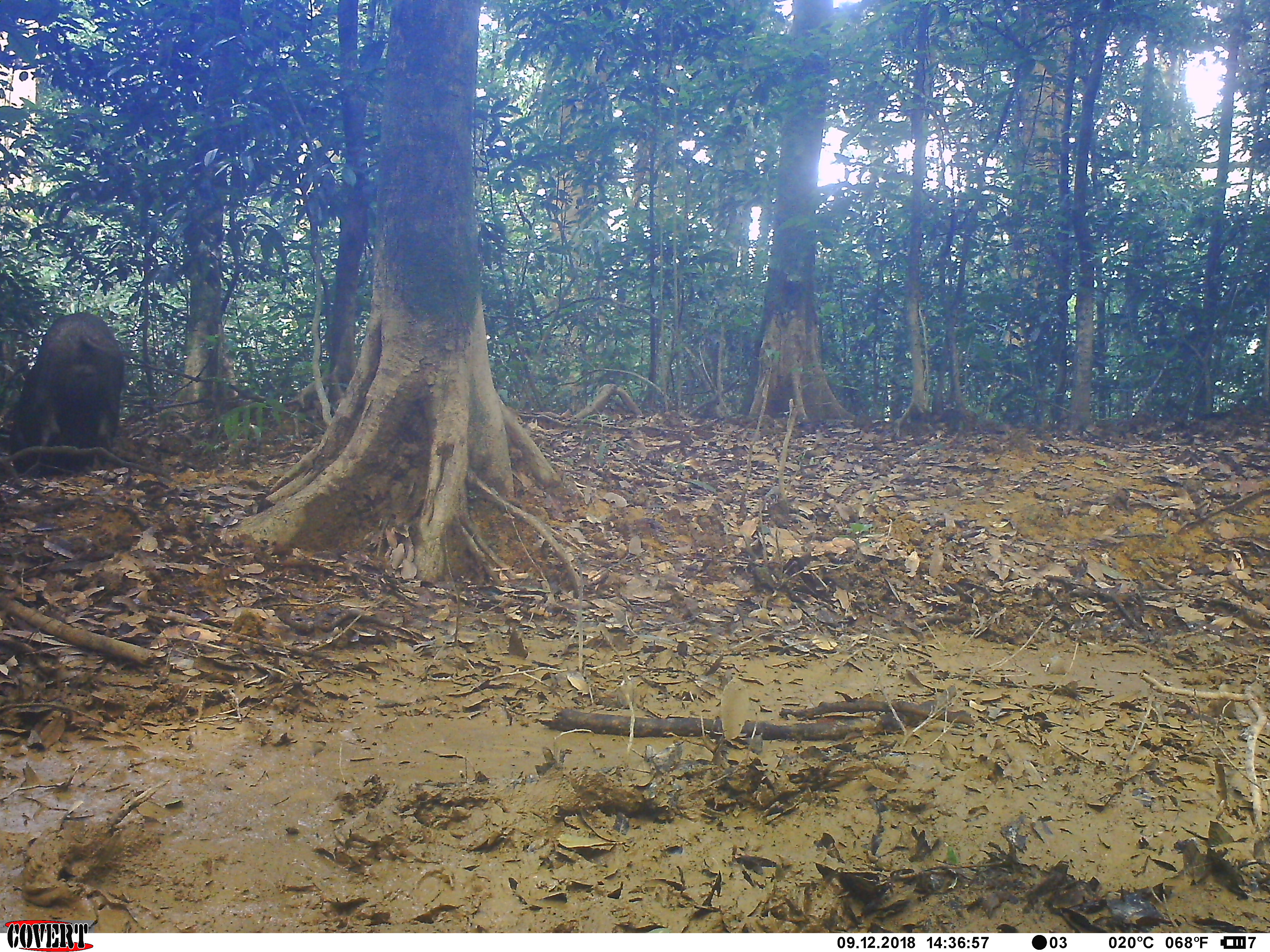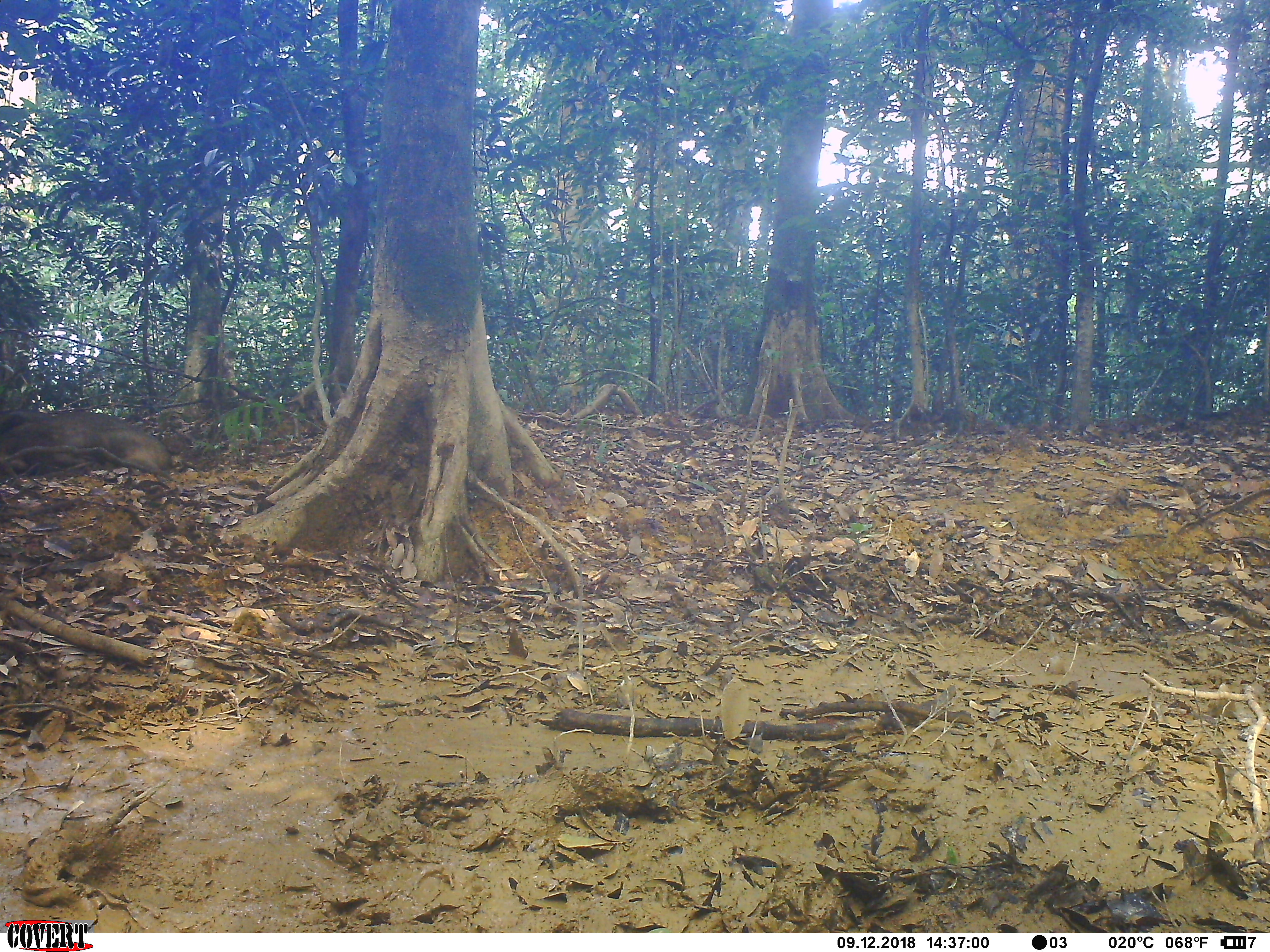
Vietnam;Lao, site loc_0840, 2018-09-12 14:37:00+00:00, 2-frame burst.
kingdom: Animalia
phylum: Chordata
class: Mammalia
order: Artiodactyla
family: Suidae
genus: Sus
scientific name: Sus scrofa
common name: eurasian wild pig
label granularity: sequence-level